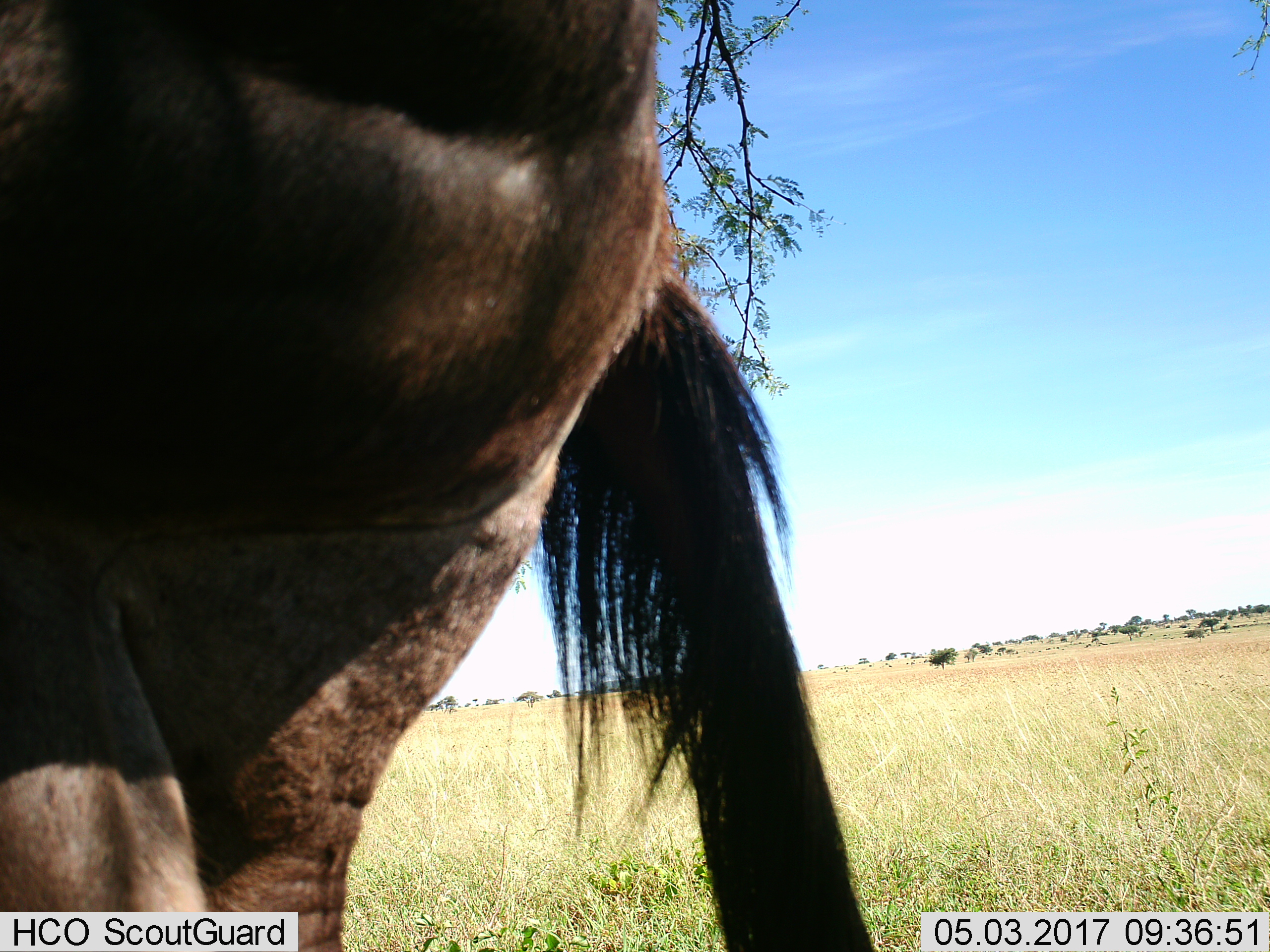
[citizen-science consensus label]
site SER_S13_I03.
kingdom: Animalia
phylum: Chordata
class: Mammalia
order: Artiodactyla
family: Bovidae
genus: Connochaetes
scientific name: Connochaetes taurinus taurinus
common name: blue wildebeest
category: wildebeestblue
Wildebeestblue (blue wildebeest) (Connochaetes taurinus taurinus), count 1. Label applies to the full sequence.